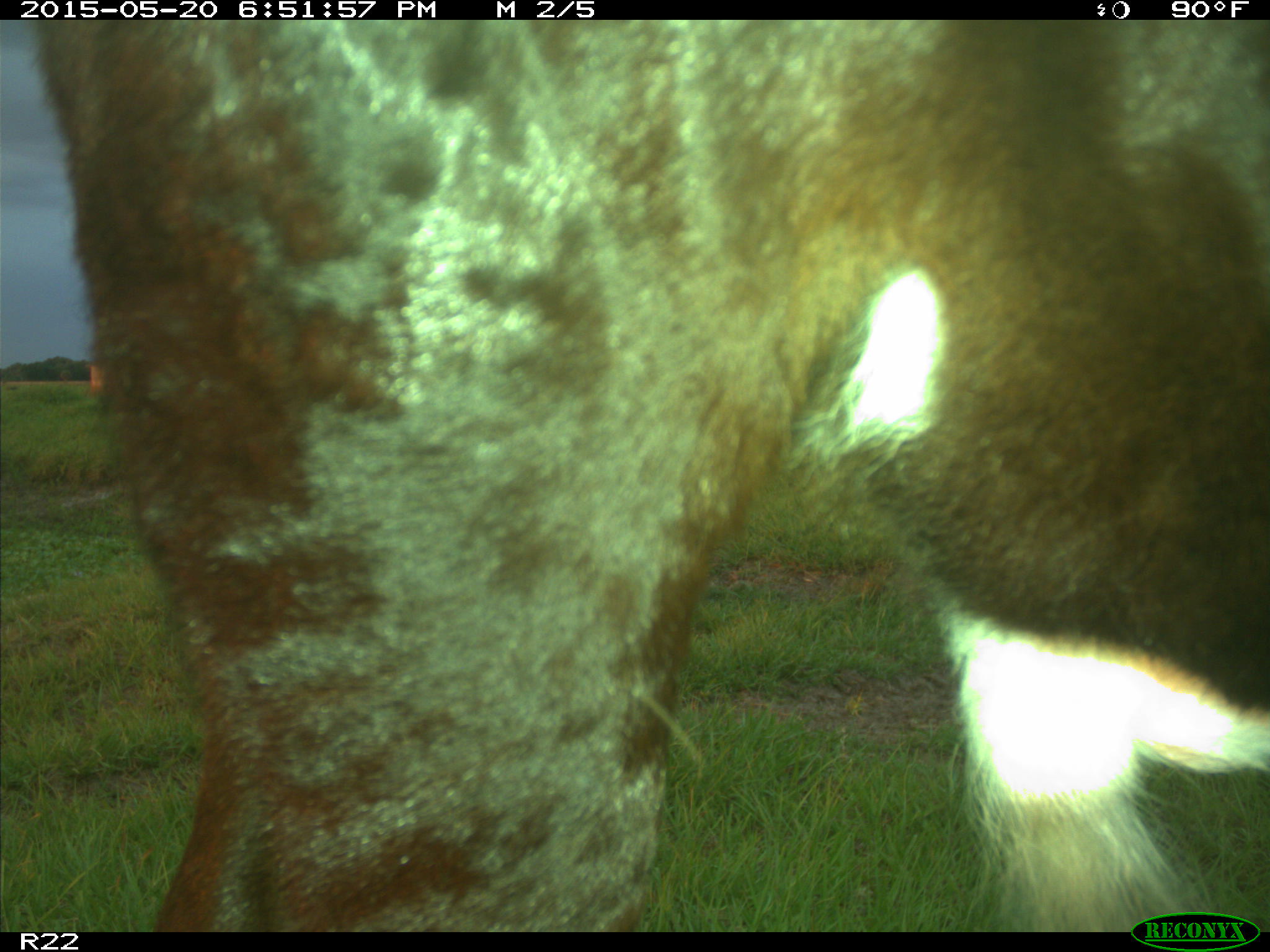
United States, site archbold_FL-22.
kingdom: Animalia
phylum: Chordata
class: Mammalia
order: Artiodactyla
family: Bovidae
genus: Bos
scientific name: Bos taurus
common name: domestic cow